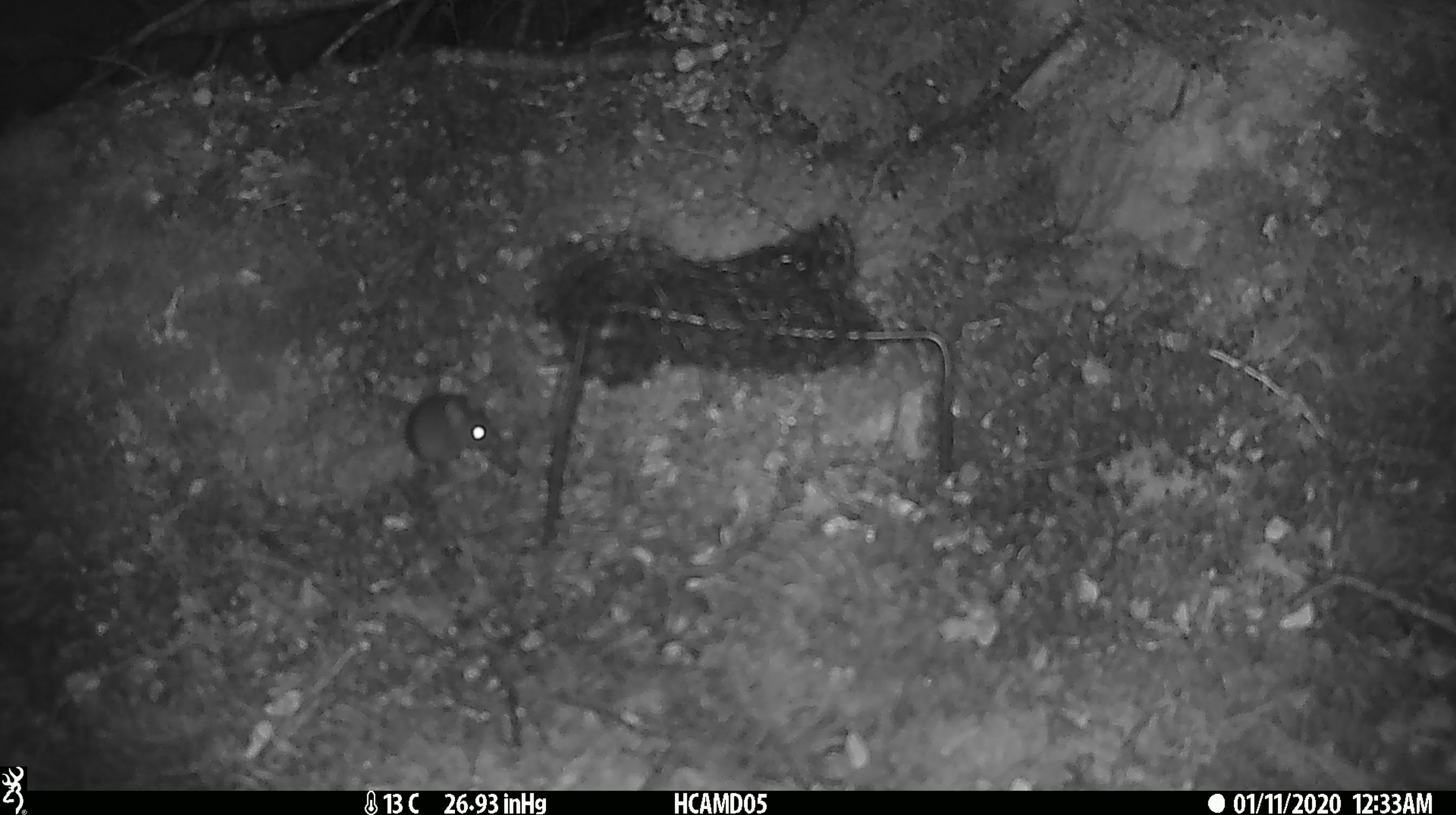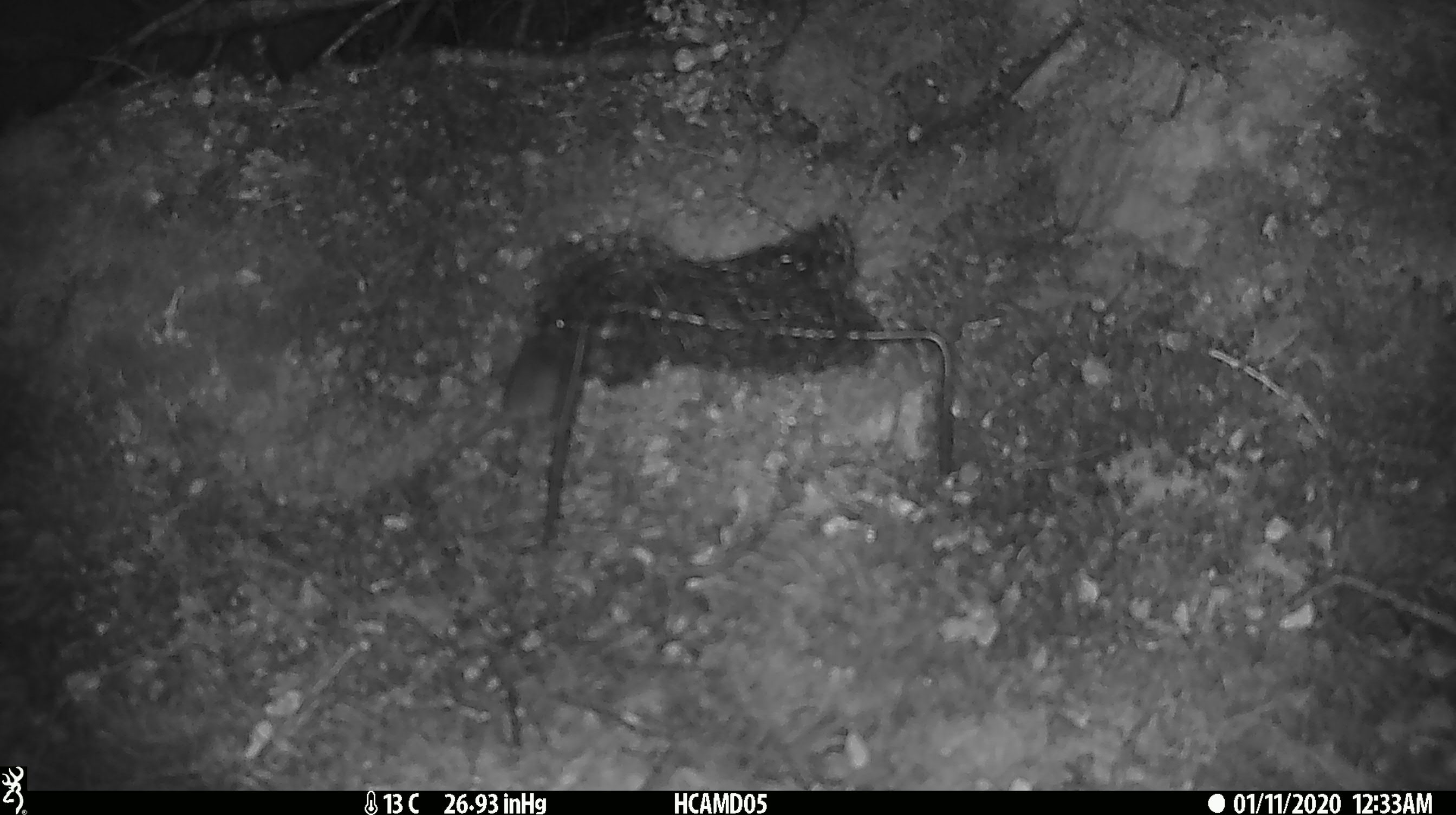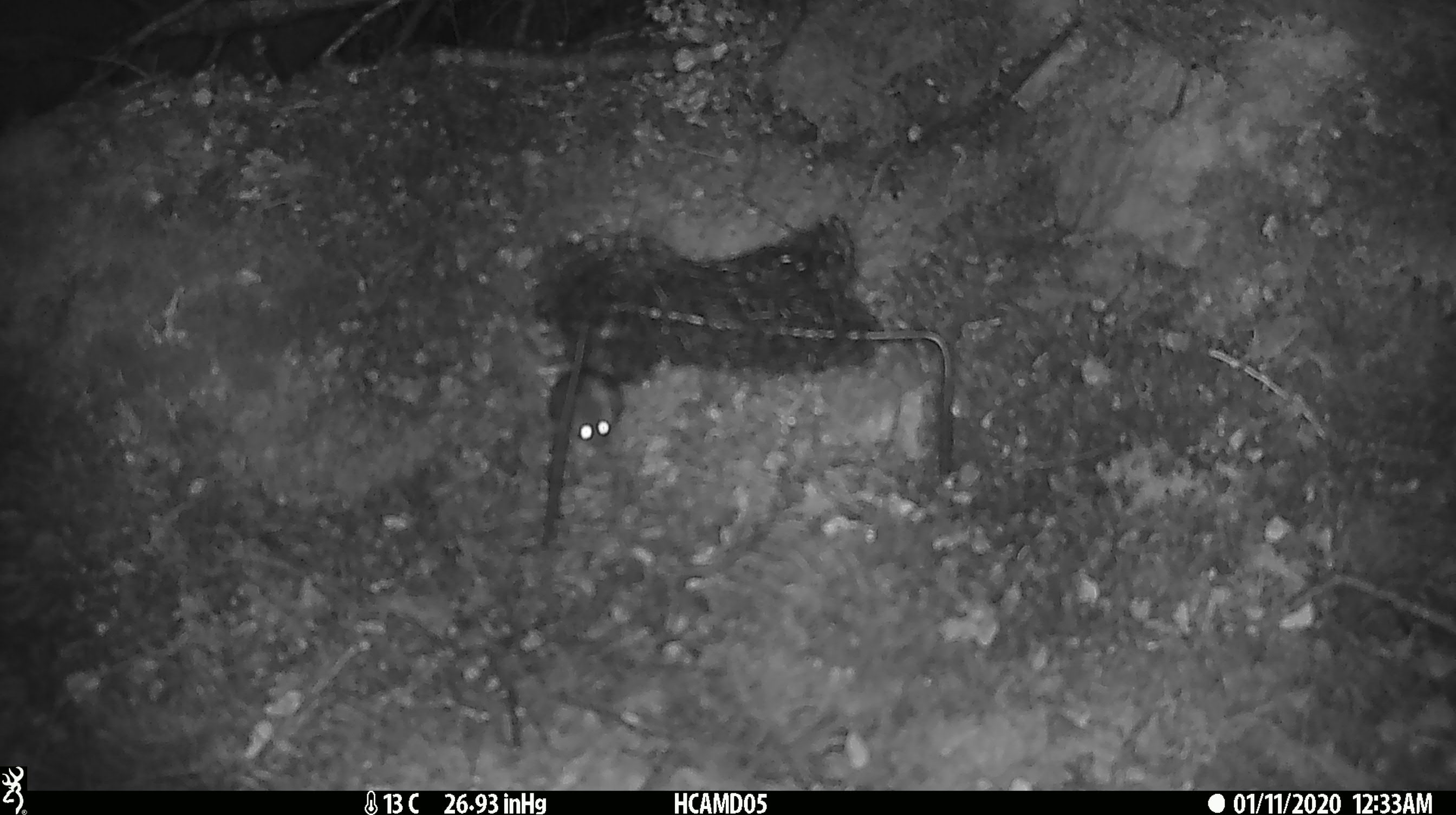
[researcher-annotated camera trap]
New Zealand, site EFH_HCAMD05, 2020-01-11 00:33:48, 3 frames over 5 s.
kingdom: Animalia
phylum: Chordata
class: Mammalia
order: Rodentia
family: Muridae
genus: Mus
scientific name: Mus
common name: mouse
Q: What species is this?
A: Mouse (Mus).